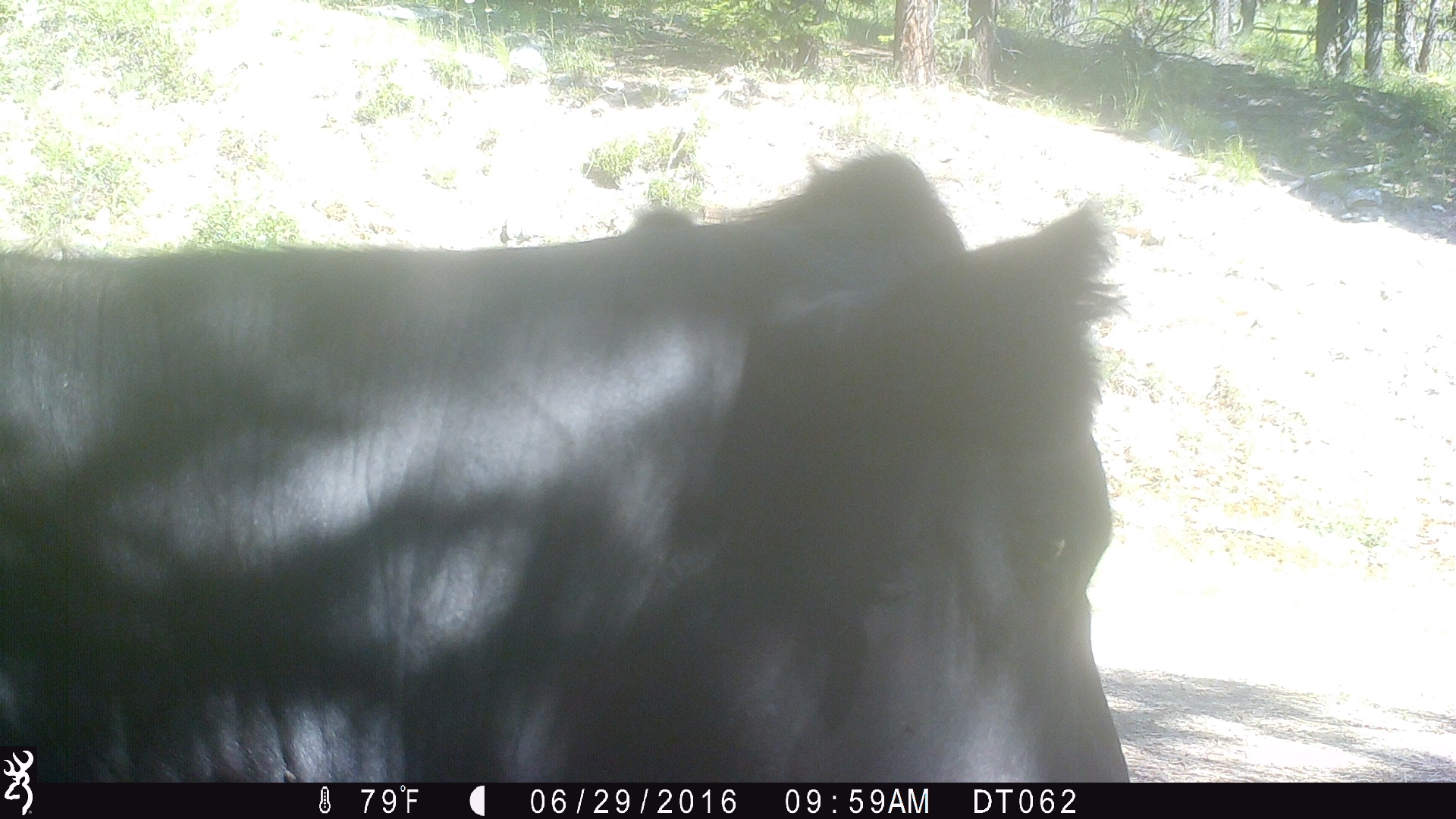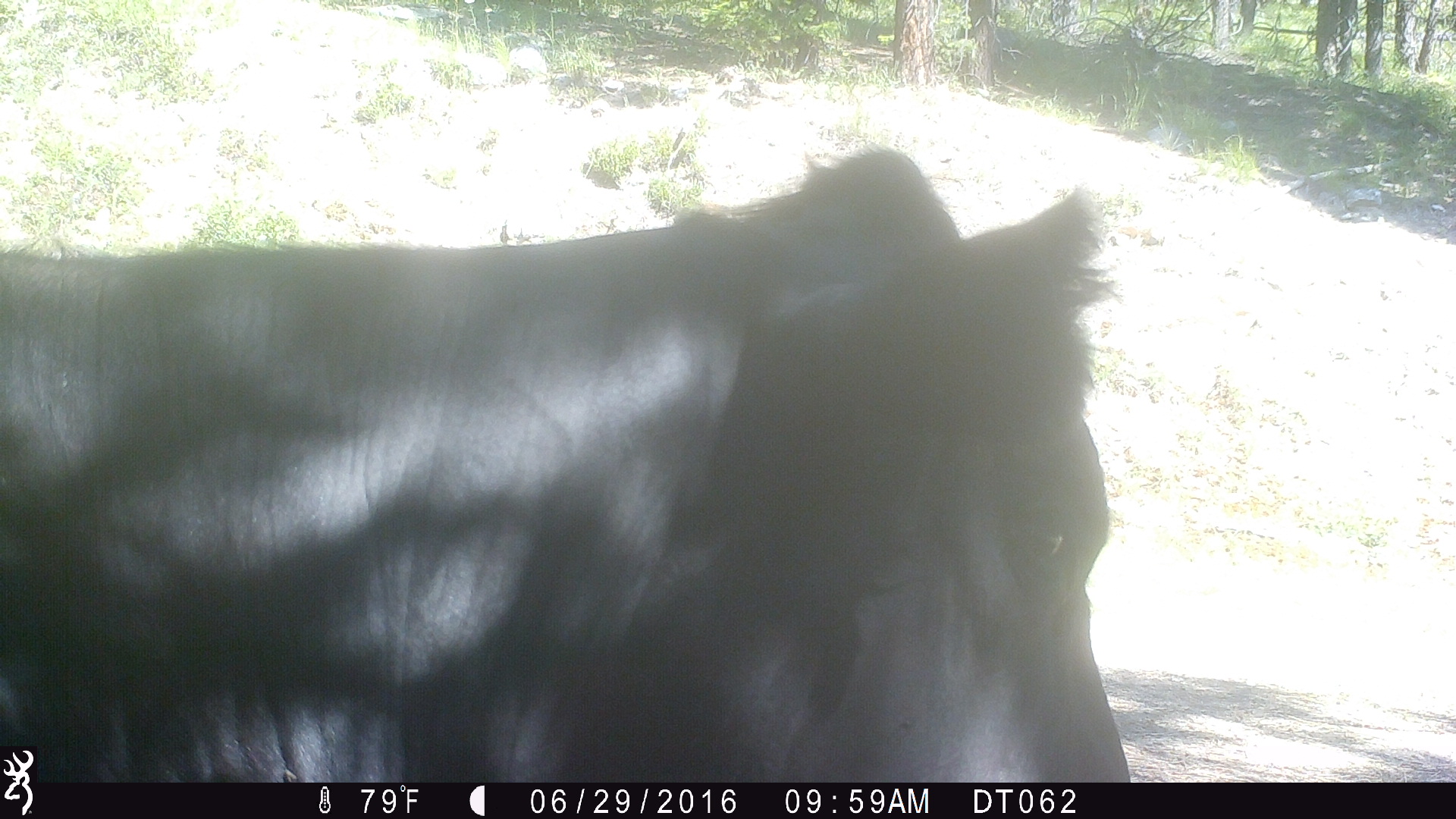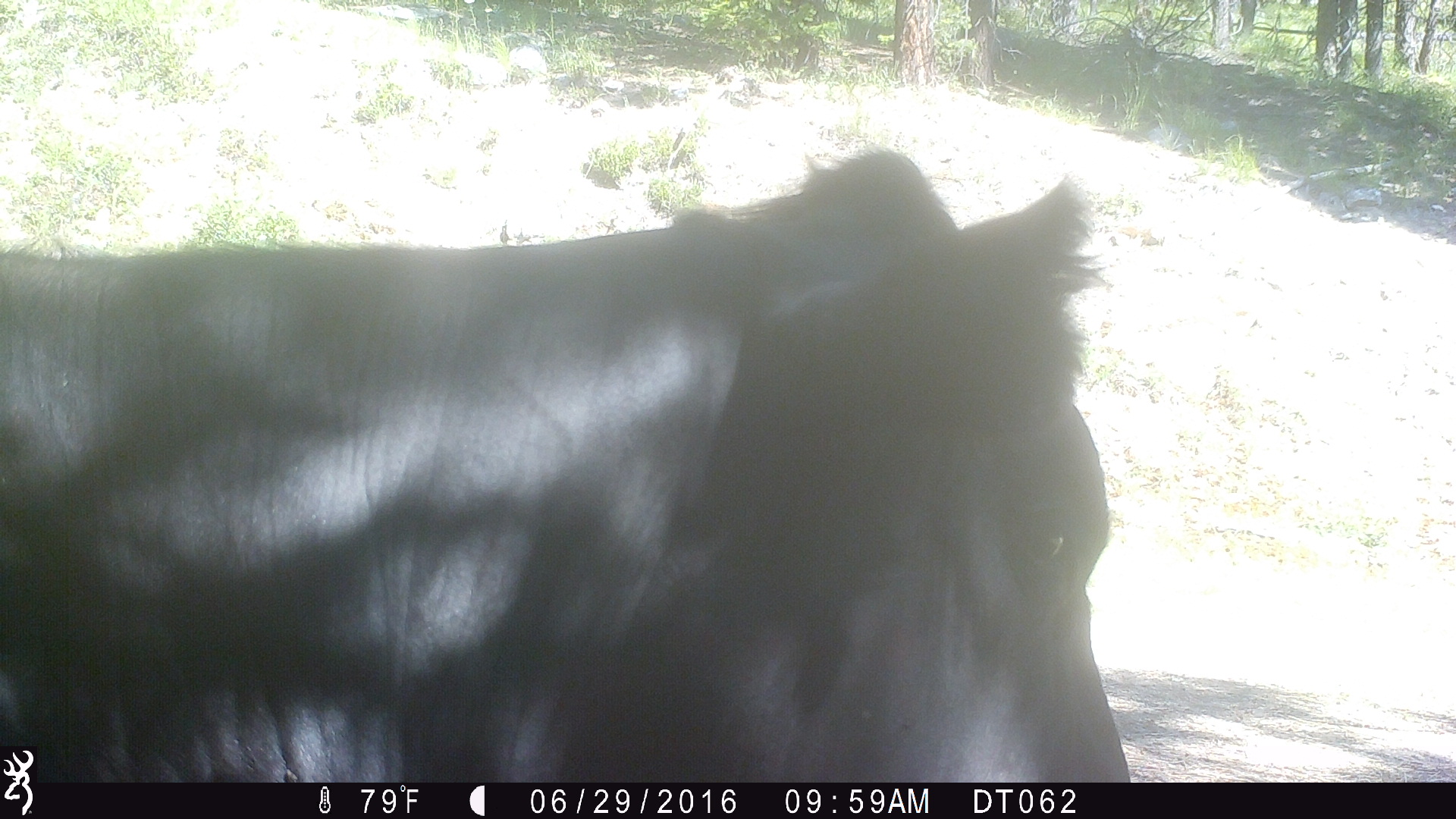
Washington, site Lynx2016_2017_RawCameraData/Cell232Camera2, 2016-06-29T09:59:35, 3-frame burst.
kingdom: Animalia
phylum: Chordata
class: Mammalia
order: Artiodactyla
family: Bovidae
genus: Bos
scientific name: Bos taurus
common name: domestic cattle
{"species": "domestic cattle (Bos taurus)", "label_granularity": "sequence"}